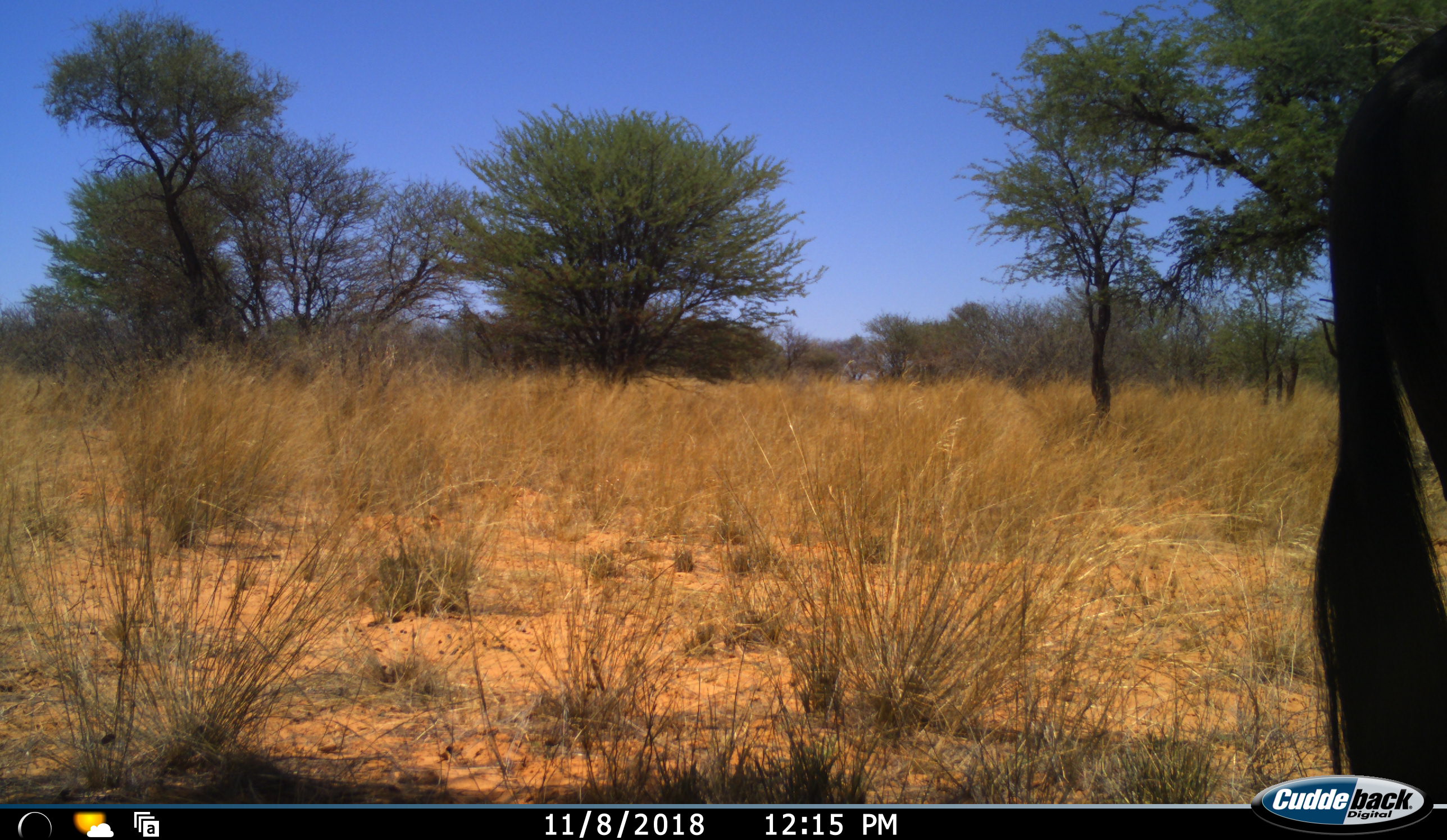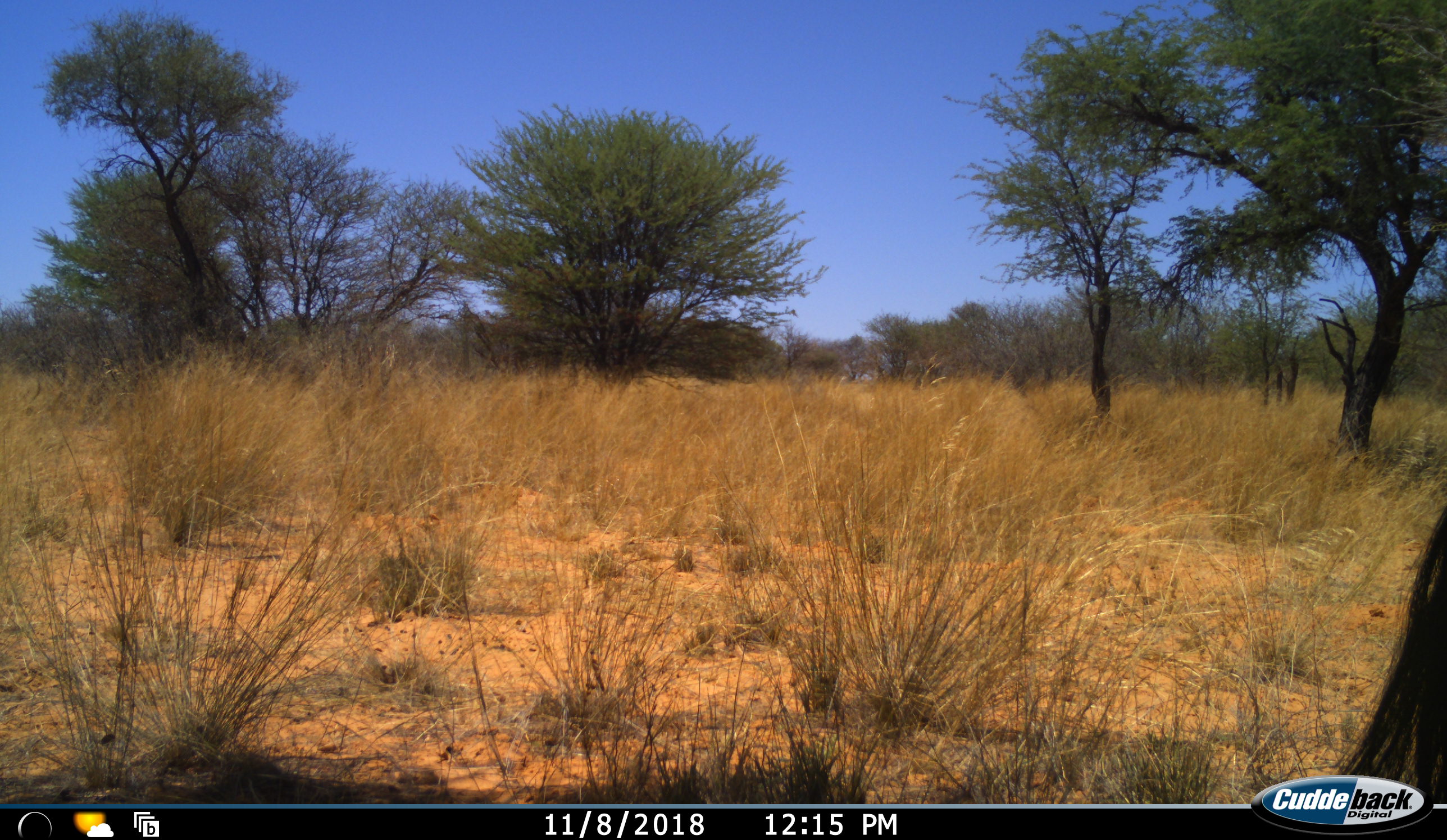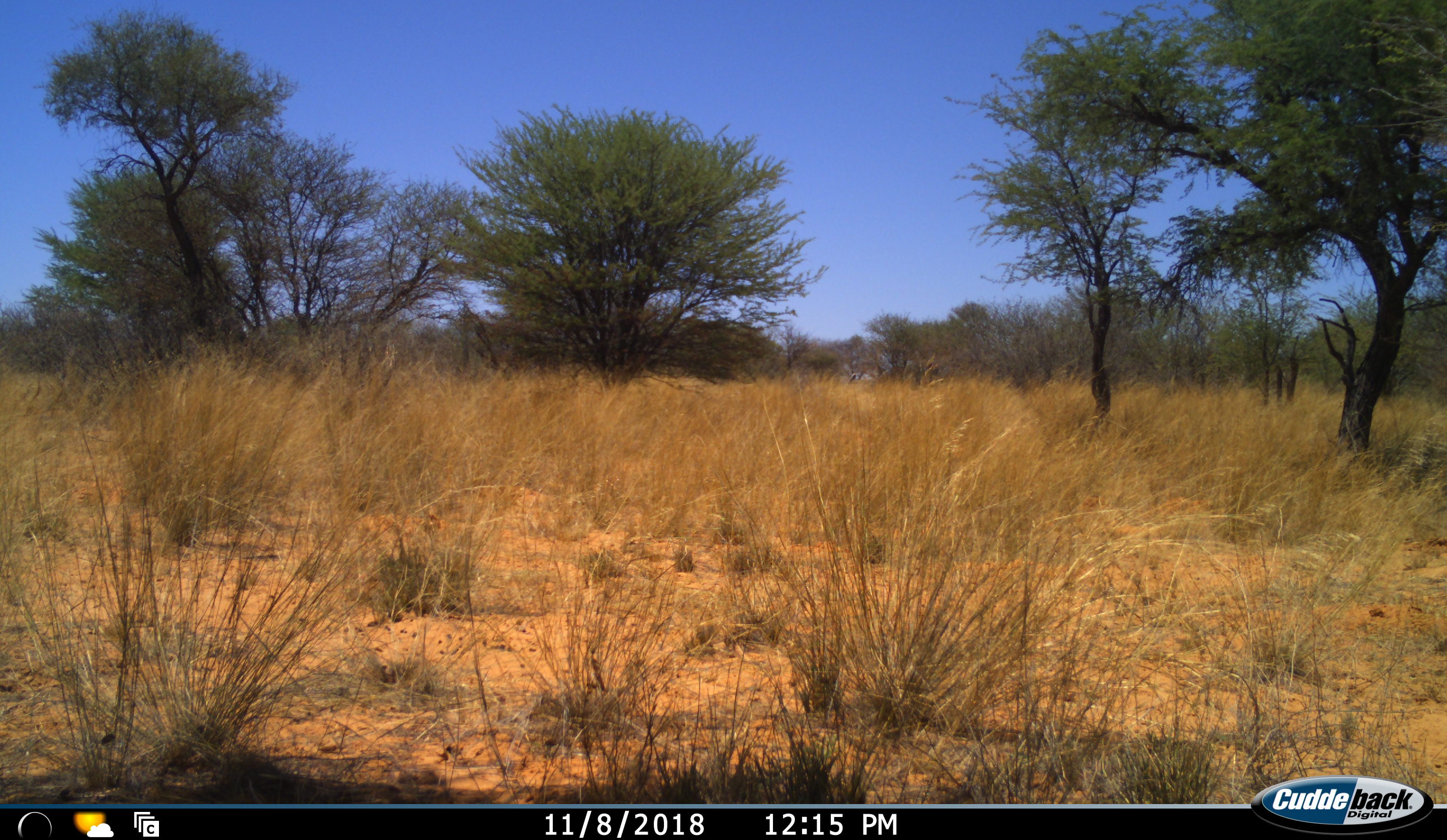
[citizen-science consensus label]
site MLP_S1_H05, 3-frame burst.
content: unidentified animal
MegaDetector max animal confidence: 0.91